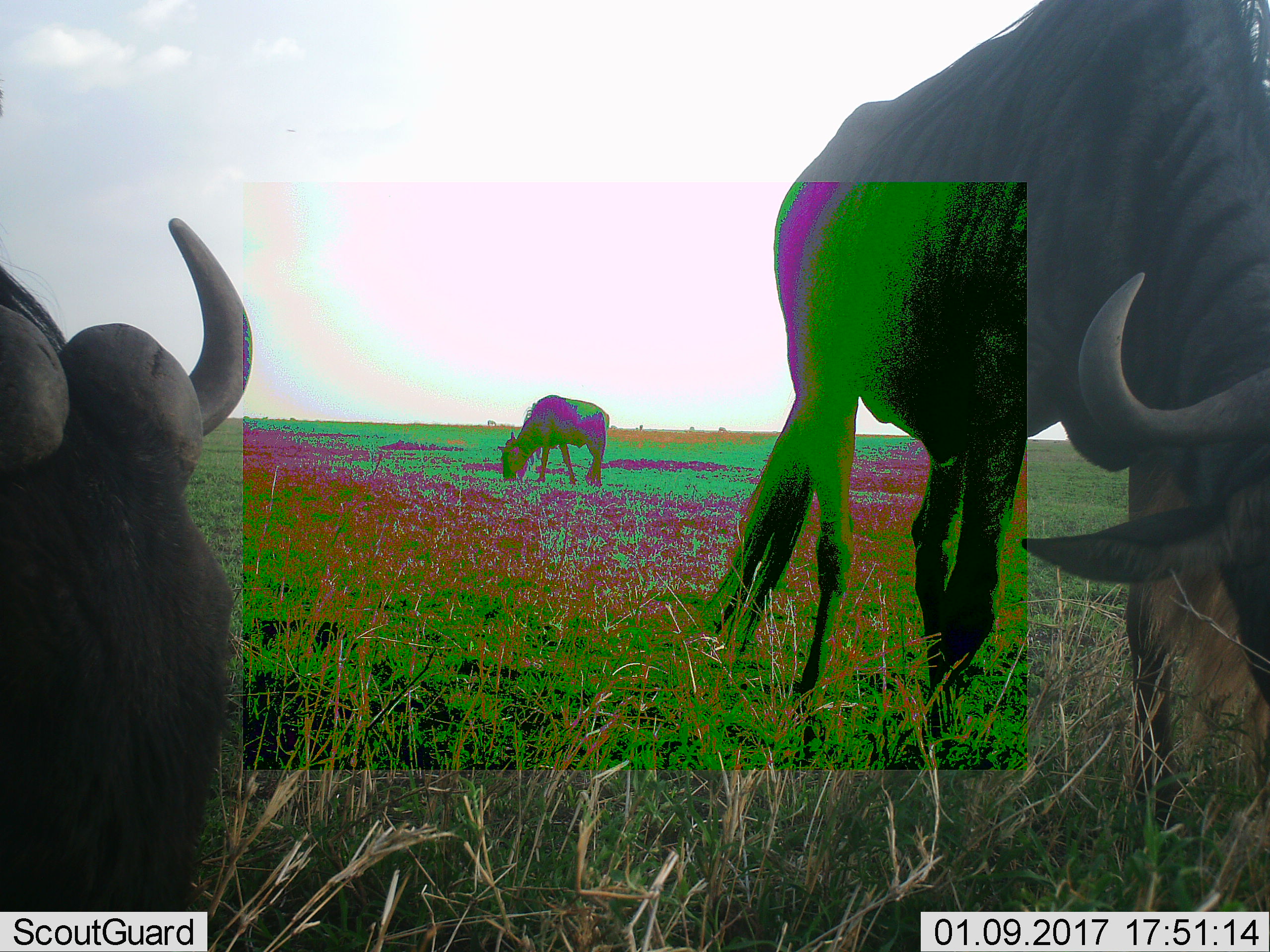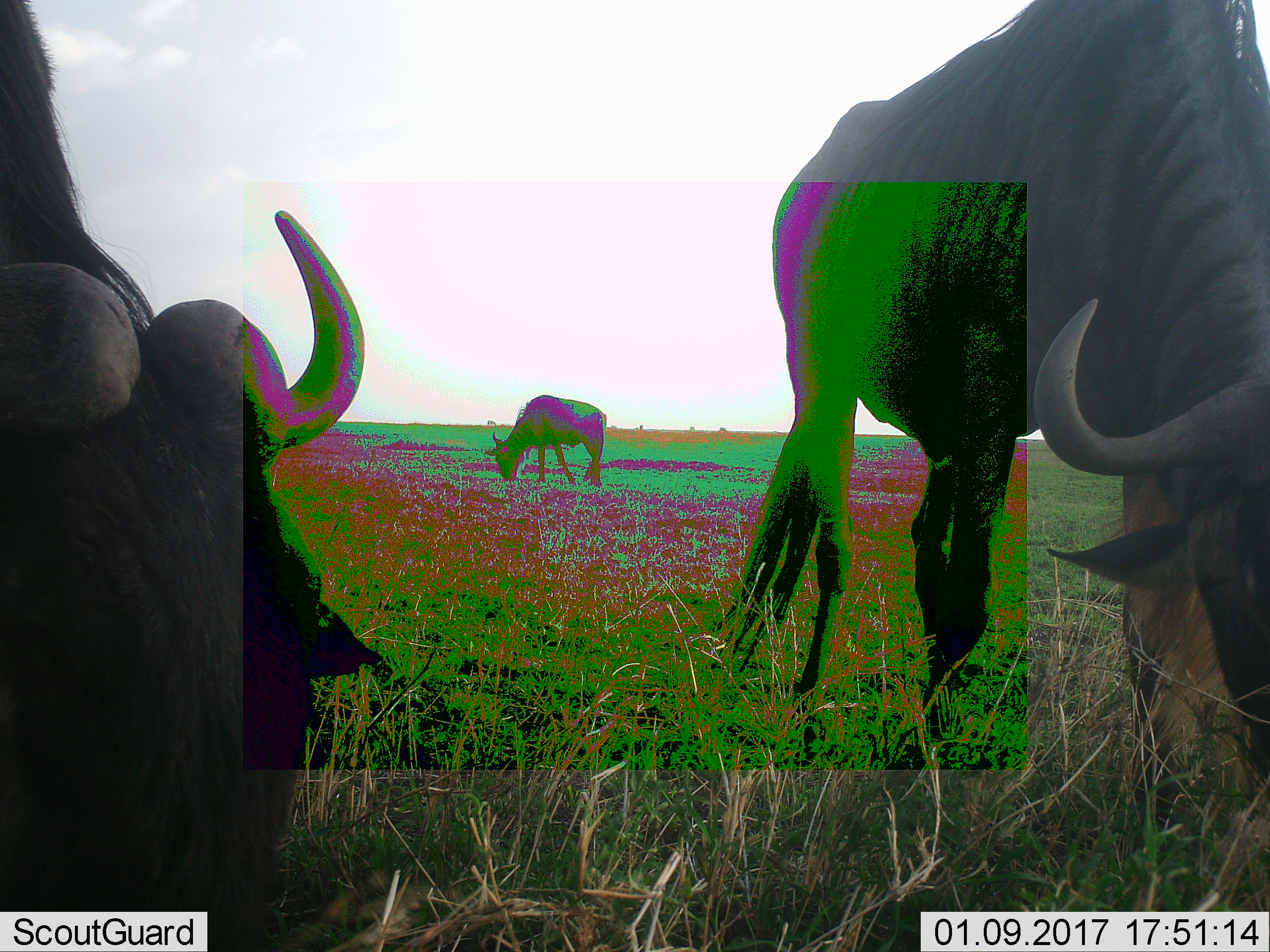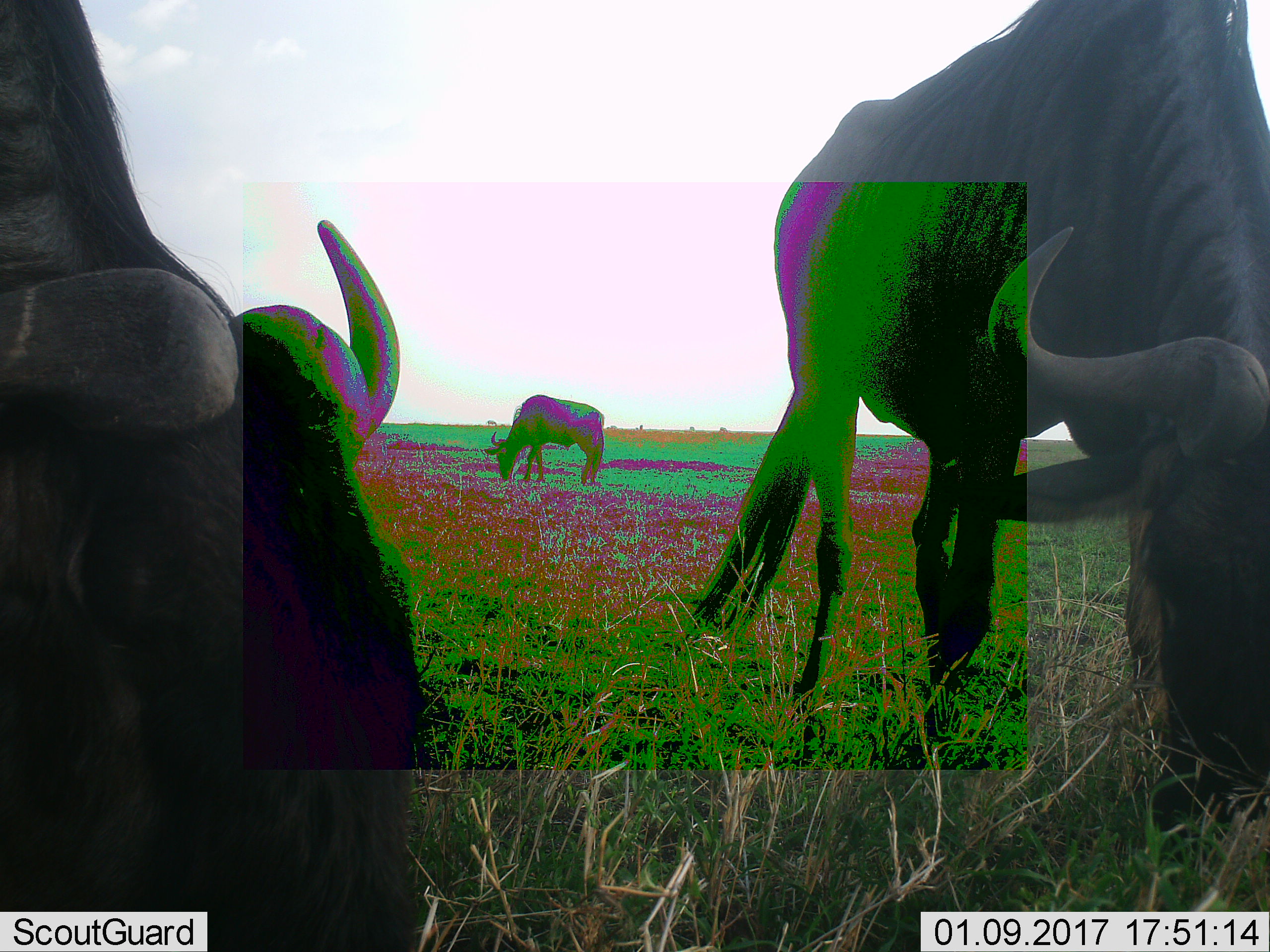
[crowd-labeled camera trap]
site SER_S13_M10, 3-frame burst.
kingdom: Animalia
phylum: Chordata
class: Mammalia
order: Artiodactyla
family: Bovidae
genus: Connochaetes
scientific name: Connochaetes taurinus taurinus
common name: blue wildebeest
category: wildebeestblue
Wildebeestblue (blue wildebeest) (Connochaetes taurinus taurinus), count 3. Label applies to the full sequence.